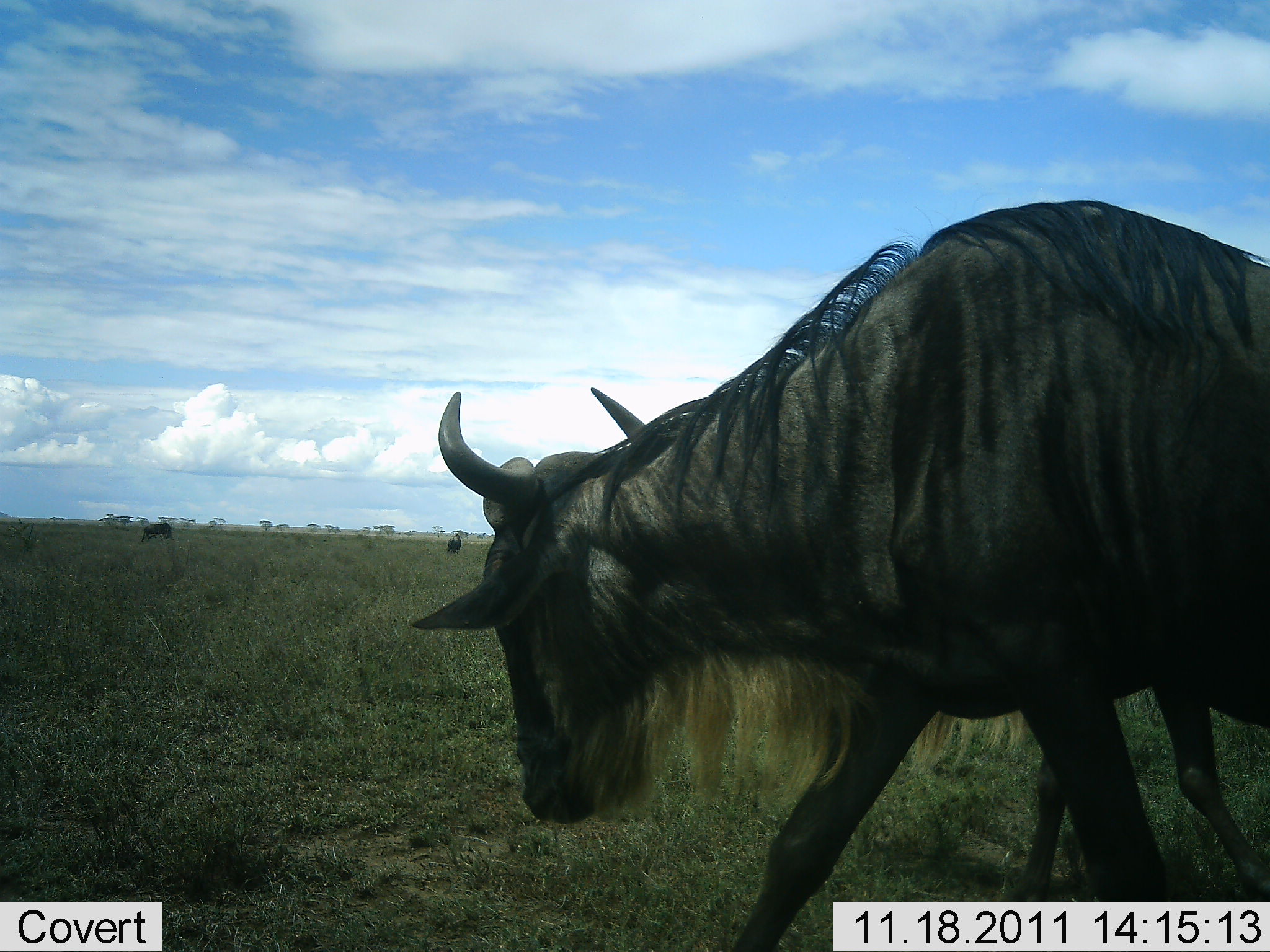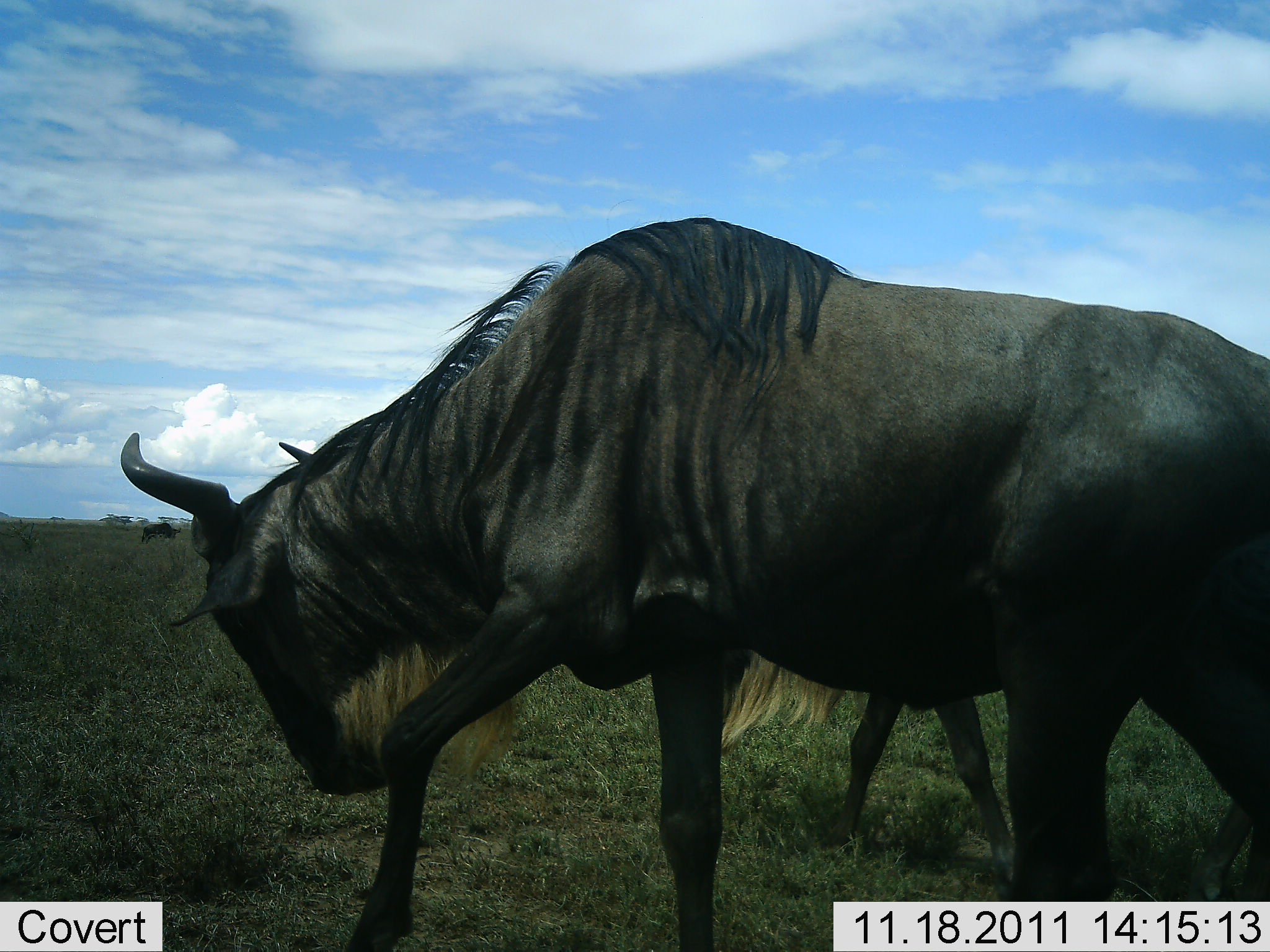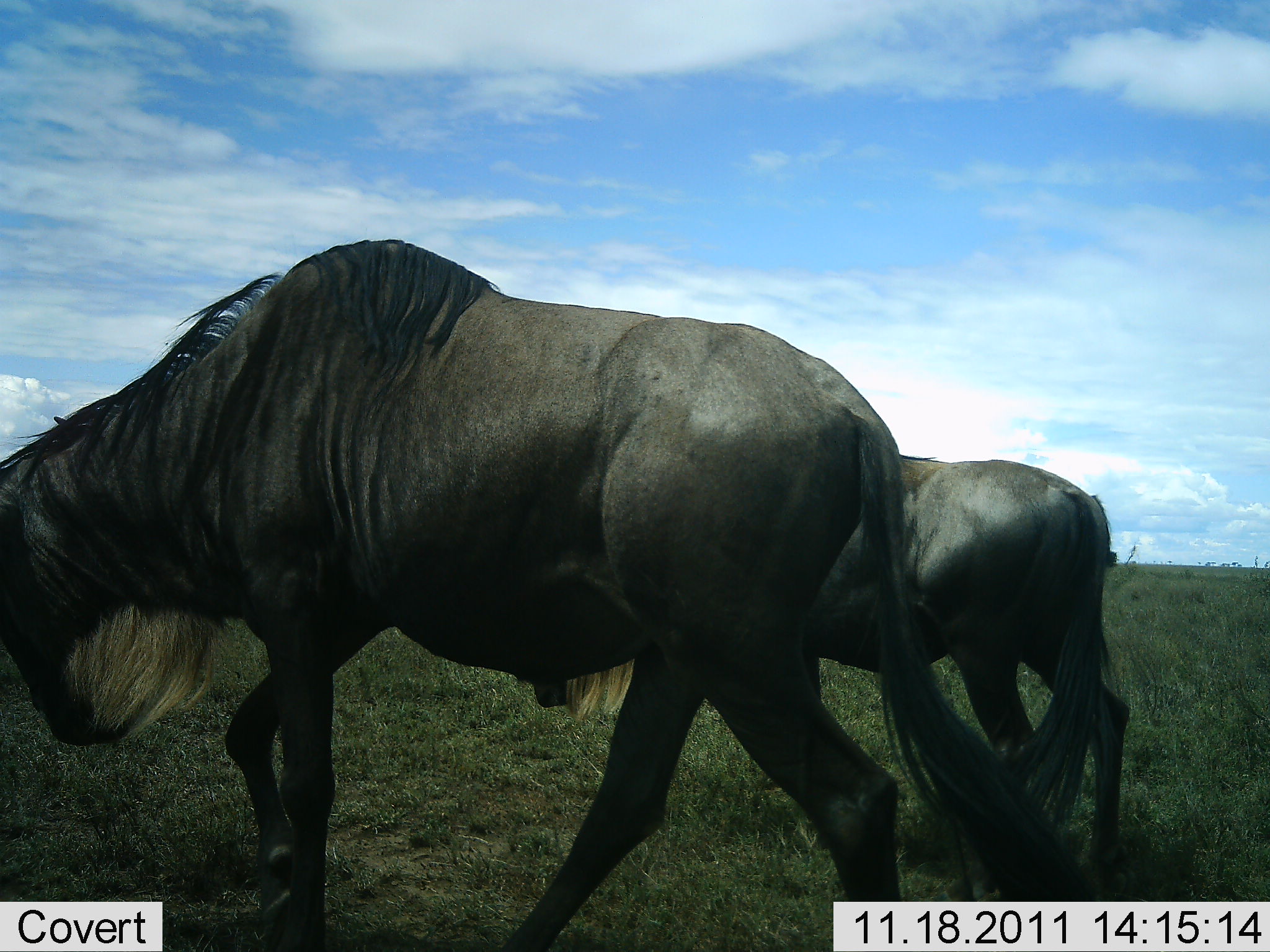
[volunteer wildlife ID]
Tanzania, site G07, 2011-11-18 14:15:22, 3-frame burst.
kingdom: Animalia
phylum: Chordata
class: Mammalia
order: Artiodactyla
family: Bovidae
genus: Connochaetes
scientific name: Connochaetes taurinus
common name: blue wildebeest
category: wildebeest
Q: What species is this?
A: Wildebeest (blue wildebeest) (Connochaetes taurinus).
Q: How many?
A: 4.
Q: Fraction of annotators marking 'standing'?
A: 21%.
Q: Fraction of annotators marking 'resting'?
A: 0%.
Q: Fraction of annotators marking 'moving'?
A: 93%.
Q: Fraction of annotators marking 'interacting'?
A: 0%.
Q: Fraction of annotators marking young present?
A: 14%.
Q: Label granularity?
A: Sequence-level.